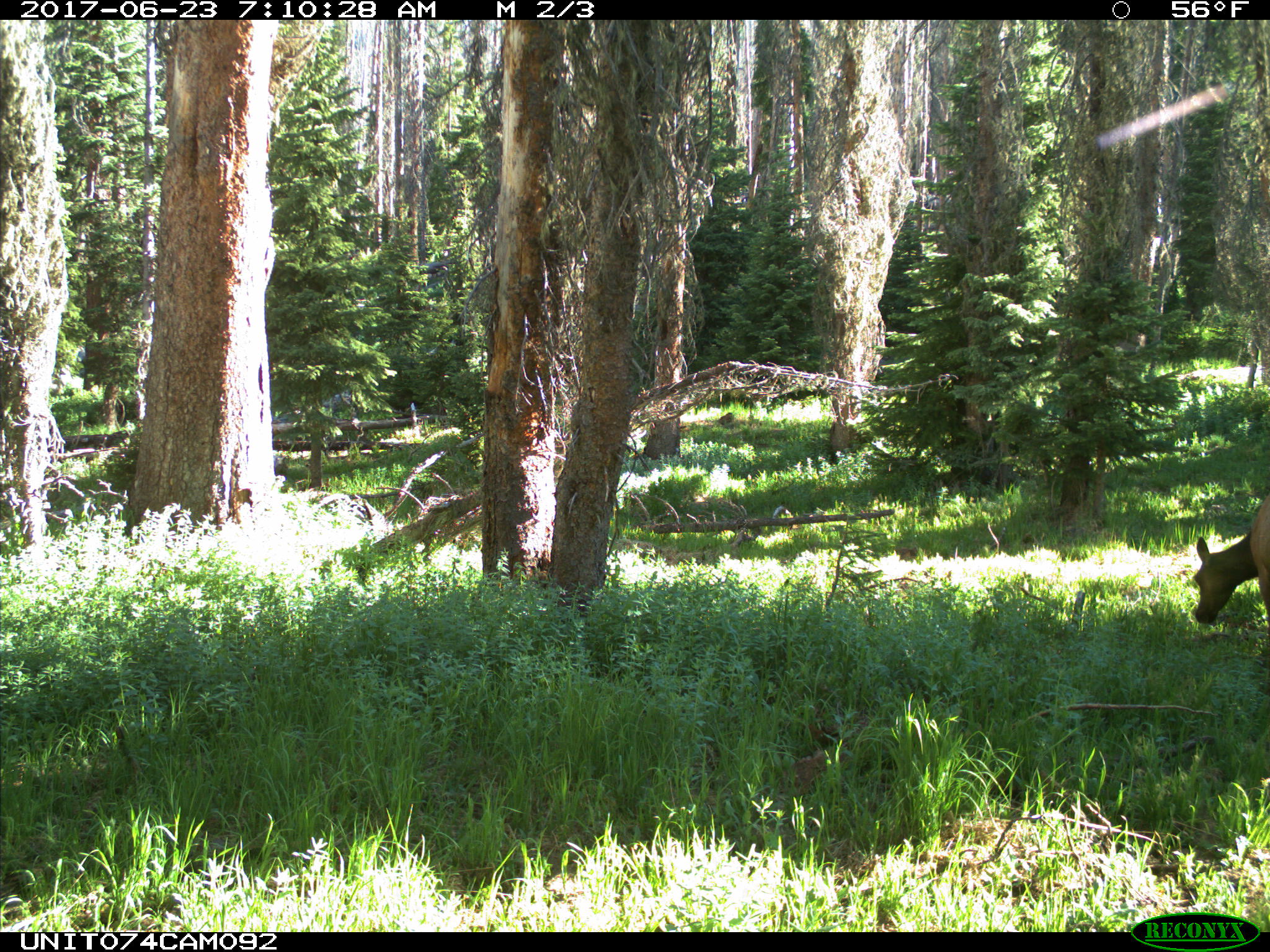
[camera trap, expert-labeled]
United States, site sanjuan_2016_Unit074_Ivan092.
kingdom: Animalia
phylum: Chordata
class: Mammalia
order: Artiodactyla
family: Cervidae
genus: Cervus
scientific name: Cervus elaphus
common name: red deer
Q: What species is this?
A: Cervus elaphus (red deer).